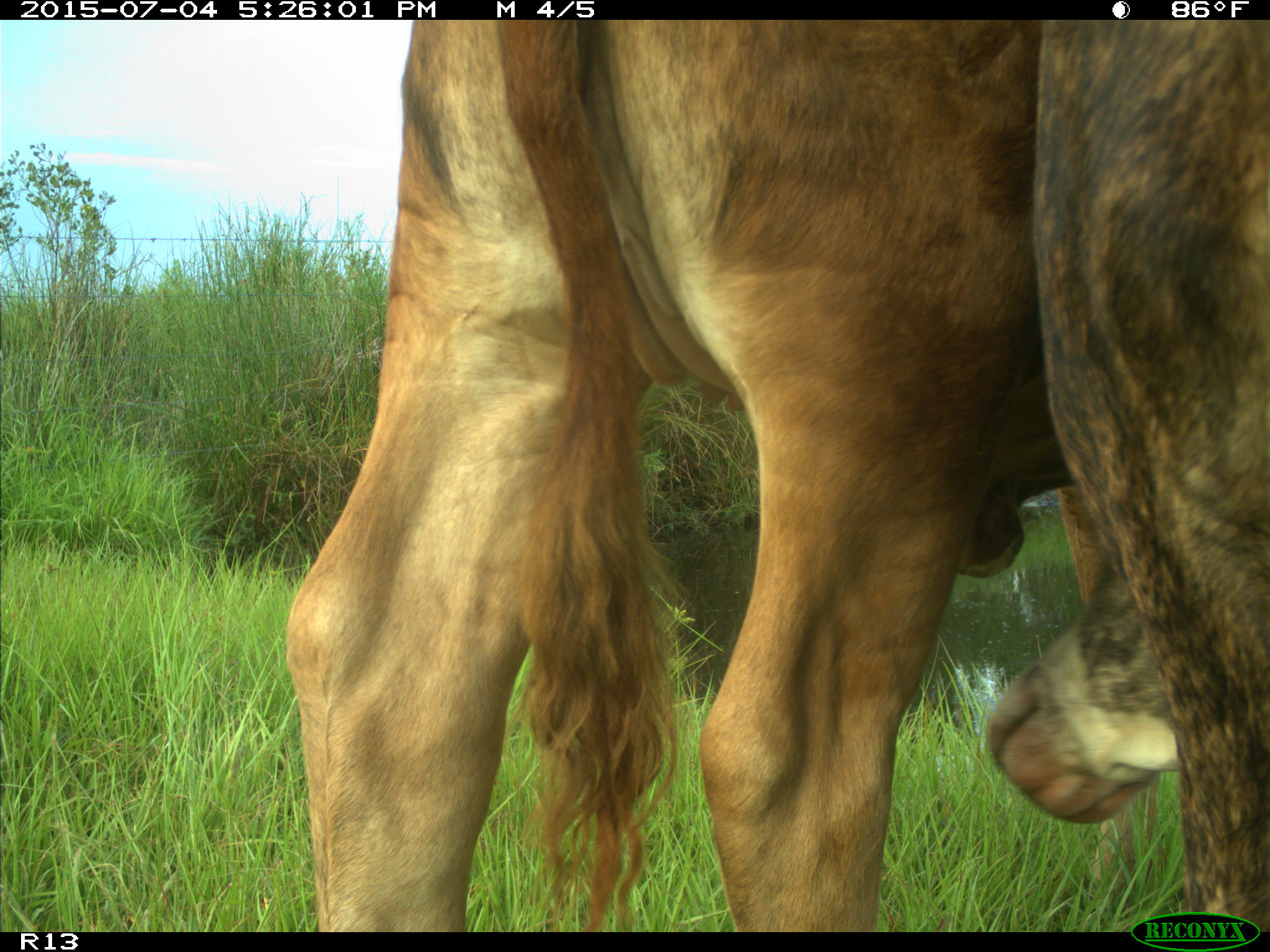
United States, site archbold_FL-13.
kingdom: Animalia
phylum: Chordata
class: Mammalia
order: Artiodactyla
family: Bovidae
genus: Bos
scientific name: Bos taurus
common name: domestic cow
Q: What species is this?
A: Bos taurus (domestic cow).